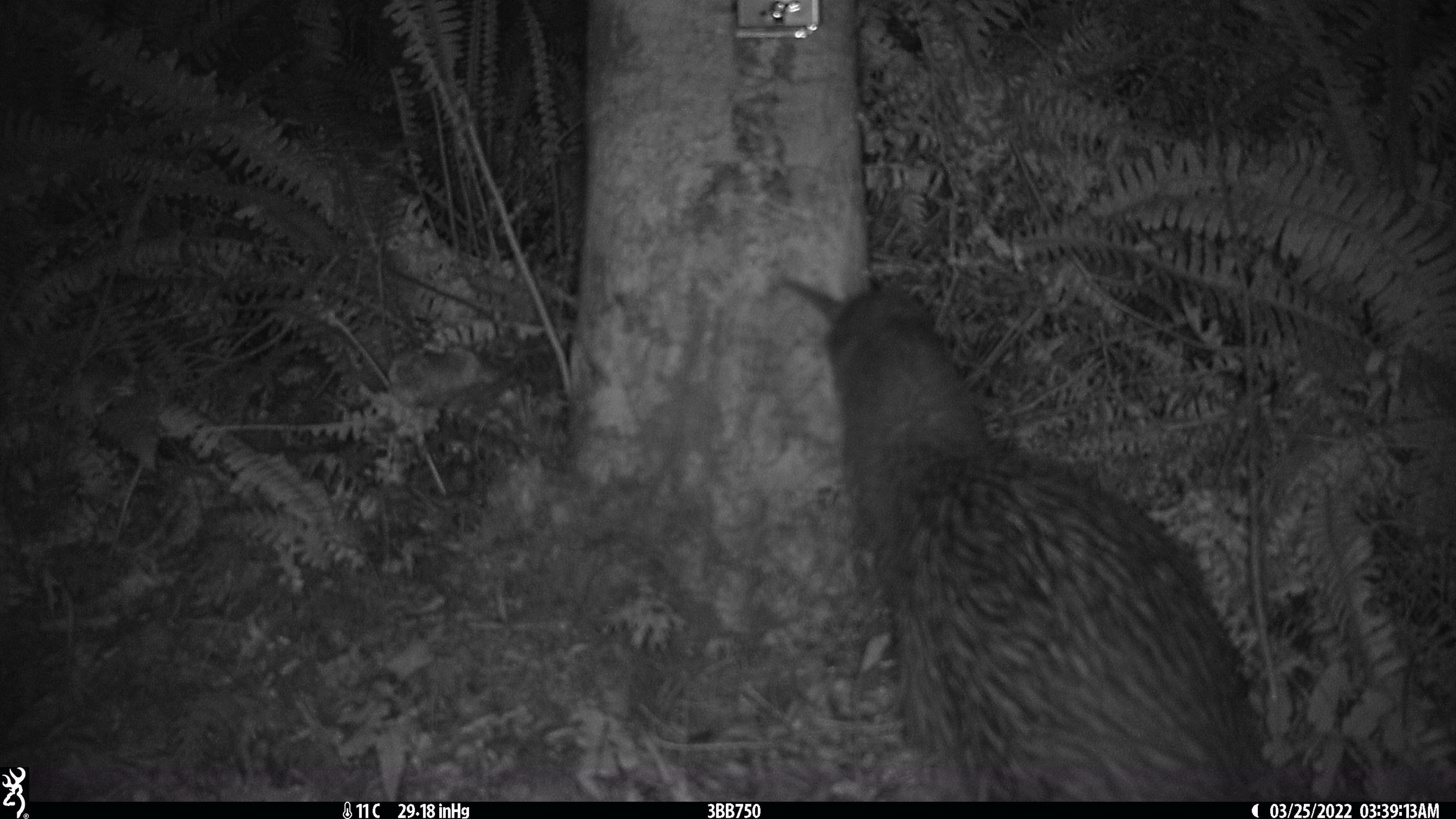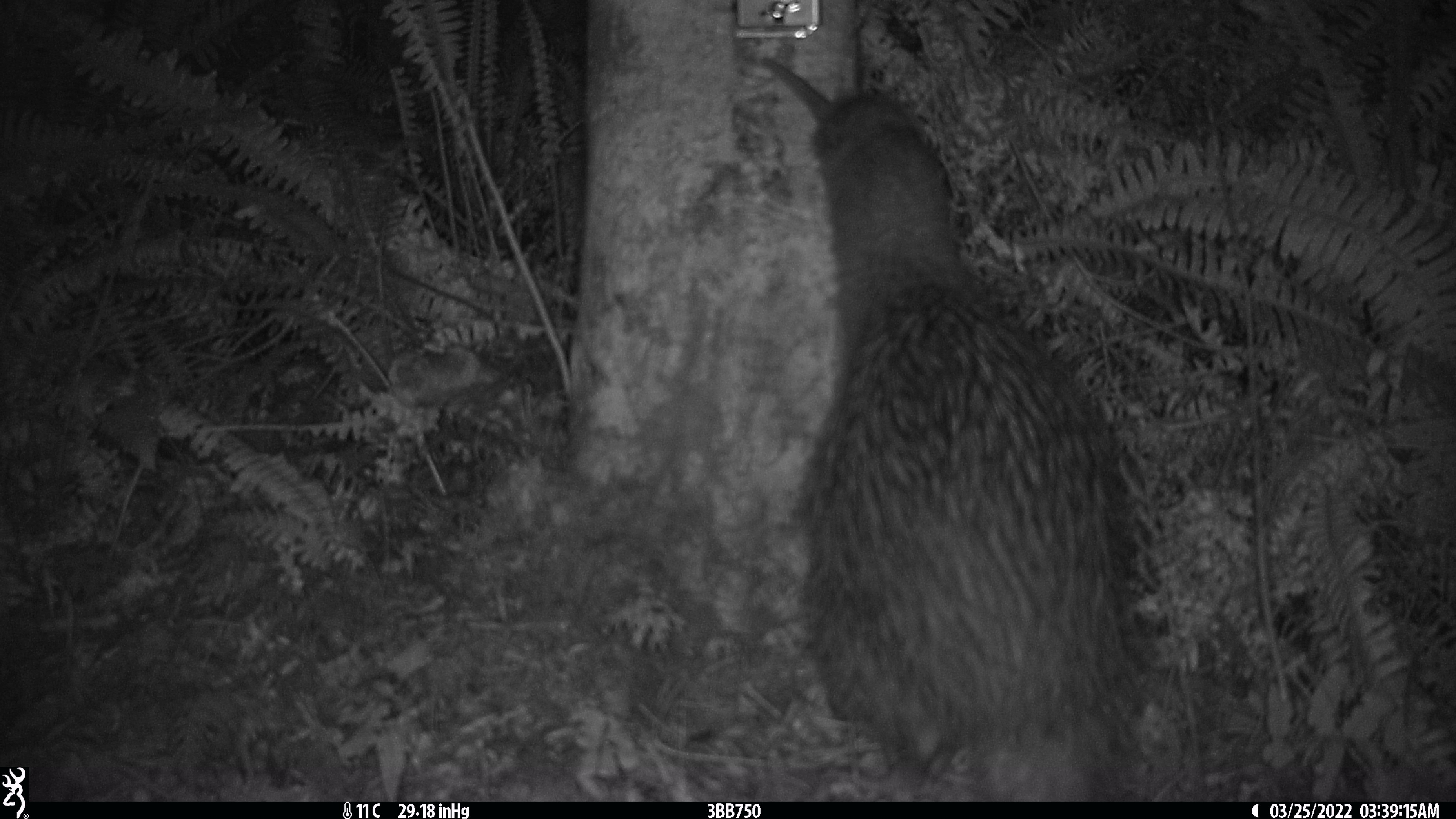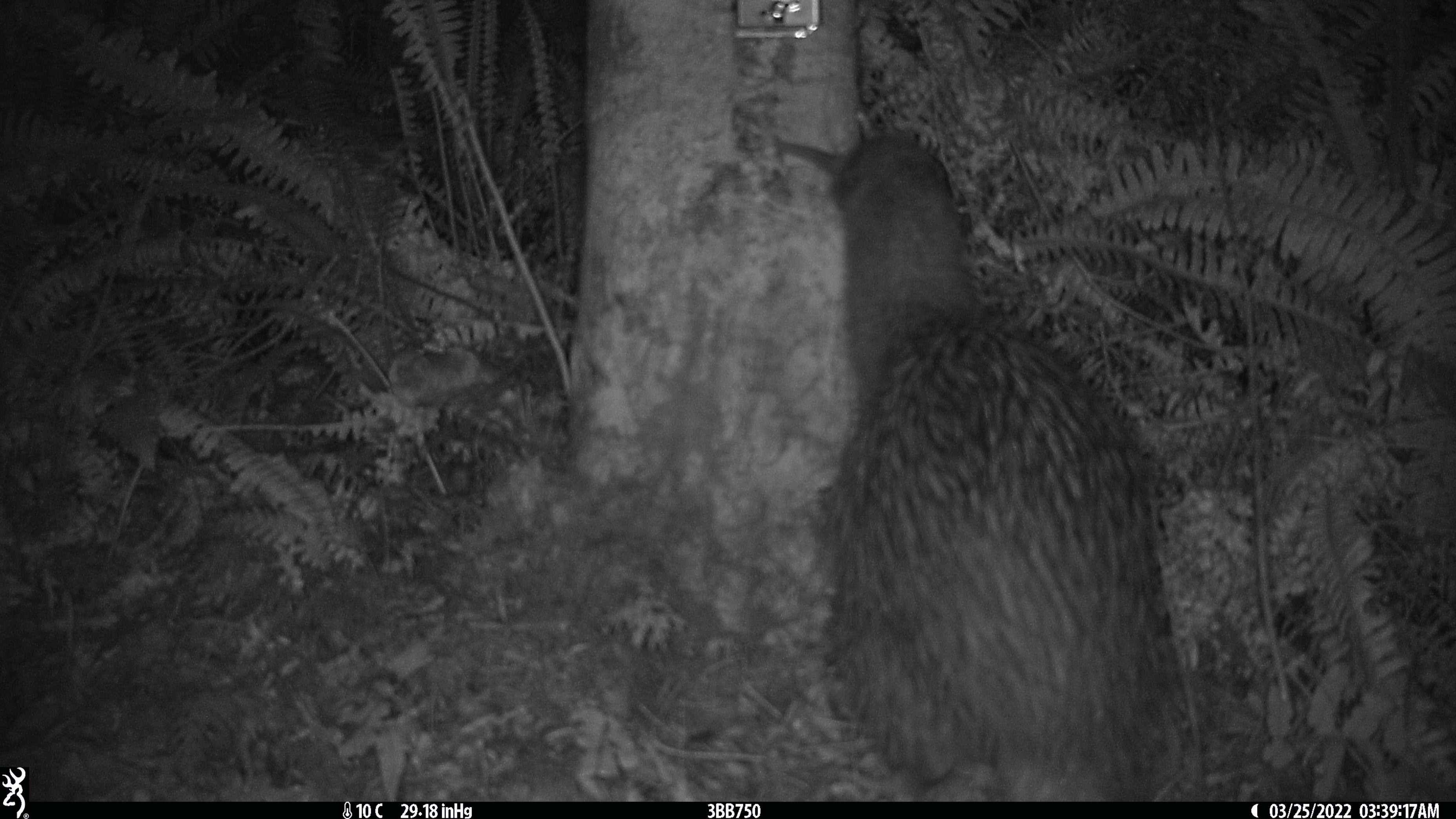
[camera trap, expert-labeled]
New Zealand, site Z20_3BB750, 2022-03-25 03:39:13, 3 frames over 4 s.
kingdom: Animalia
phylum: Chordata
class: Aves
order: Apterygiformes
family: Apterygidae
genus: Apteryx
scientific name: Apteryx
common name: kiwi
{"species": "kiwi (Apteryx)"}